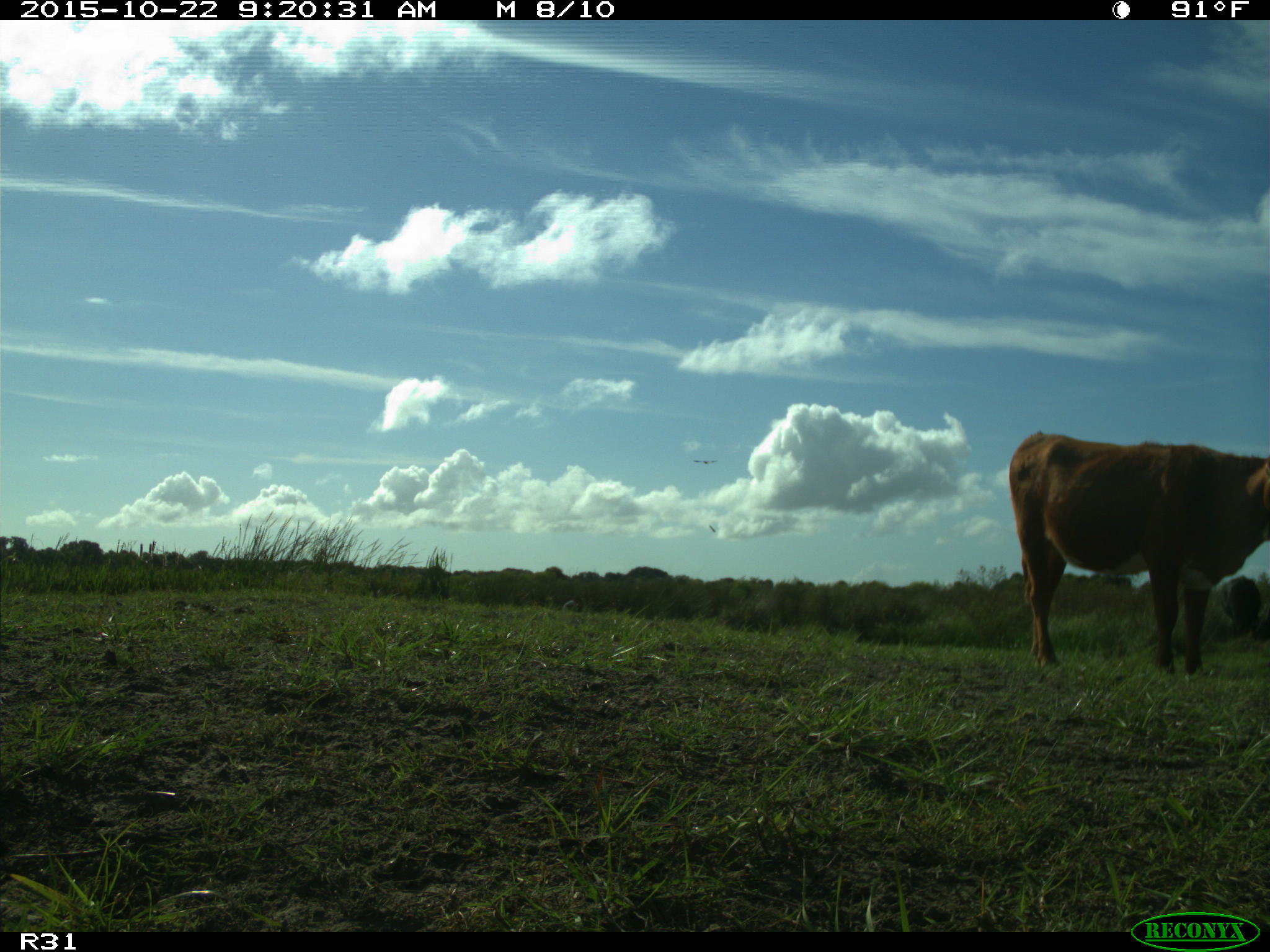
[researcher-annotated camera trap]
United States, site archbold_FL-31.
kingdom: Animalia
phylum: Chordata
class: Mammalia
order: Artiodactyla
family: Bovidae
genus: Bos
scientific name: Bos taurus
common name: domestic cow